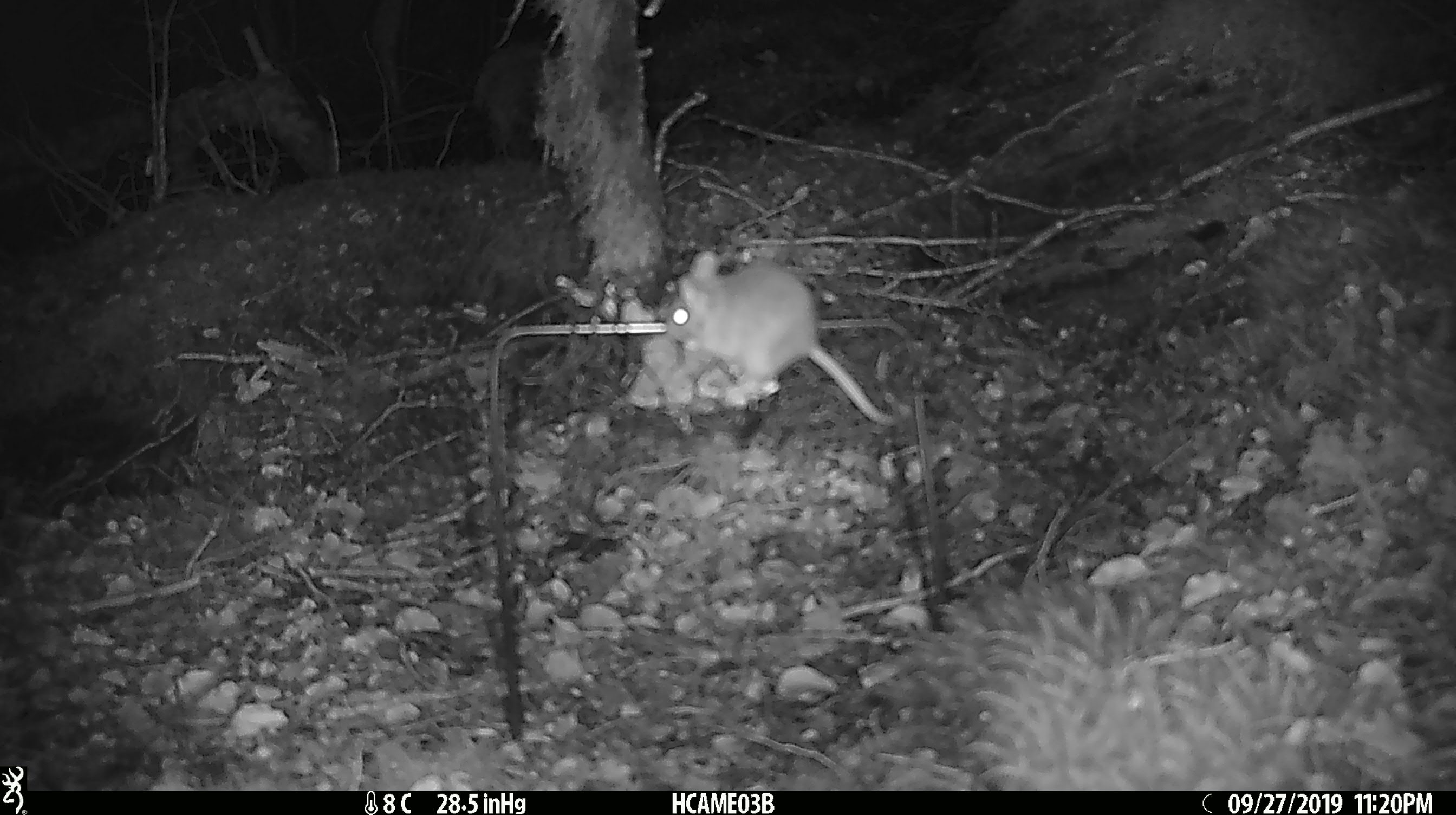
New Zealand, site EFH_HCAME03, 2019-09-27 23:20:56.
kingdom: Animalia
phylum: Chordata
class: Mammalia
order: Rodentia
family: Muridae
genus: Mus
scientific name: Mus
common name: mouse